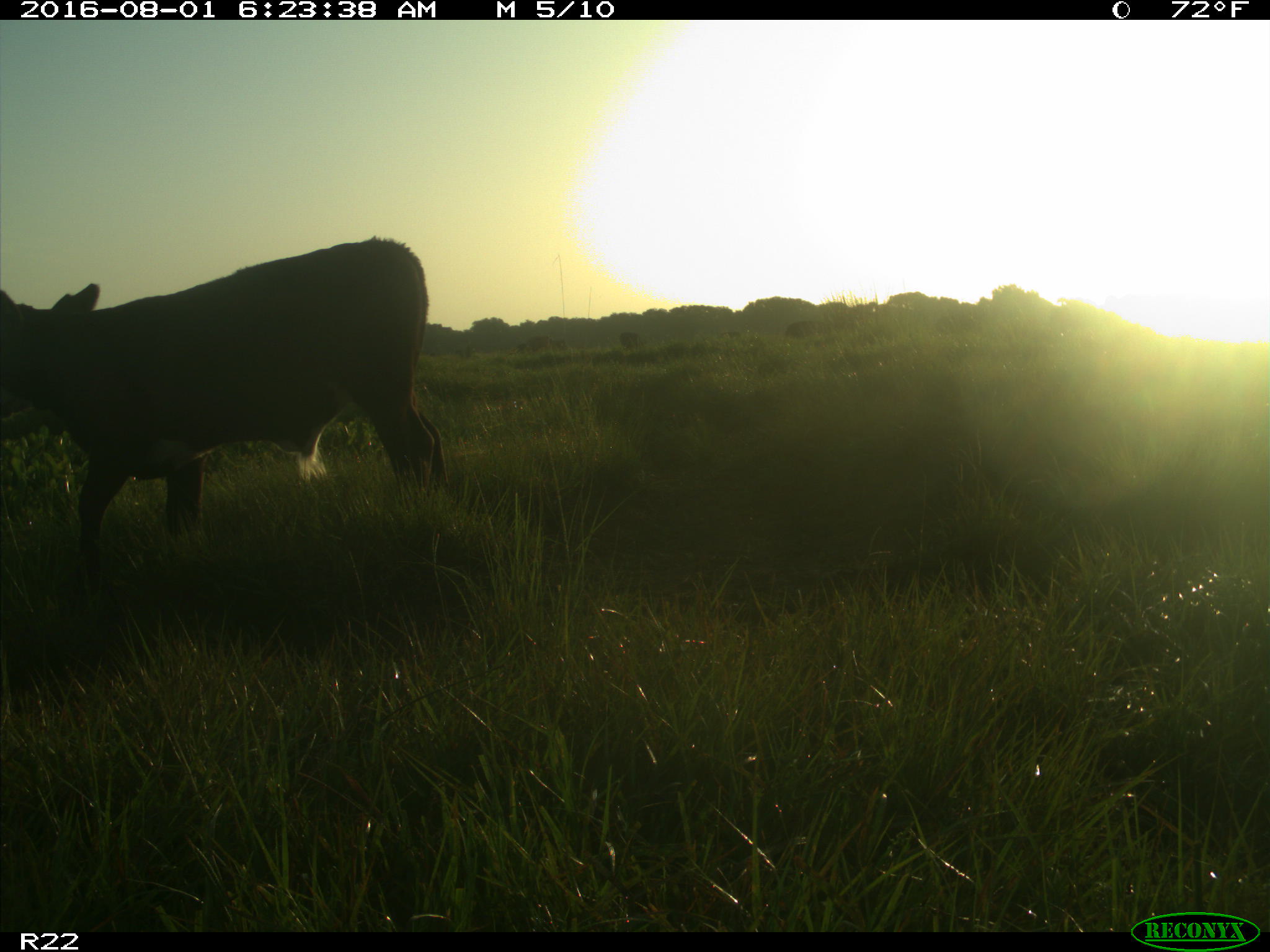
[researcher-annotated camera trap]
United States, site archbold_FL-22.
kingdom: Animalia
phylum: Chordata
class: Mammalia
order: Artiodactyla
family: Bovidae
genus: Bos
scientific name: Bos taurus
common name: domestic cow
Bos taurus (domestic cow).